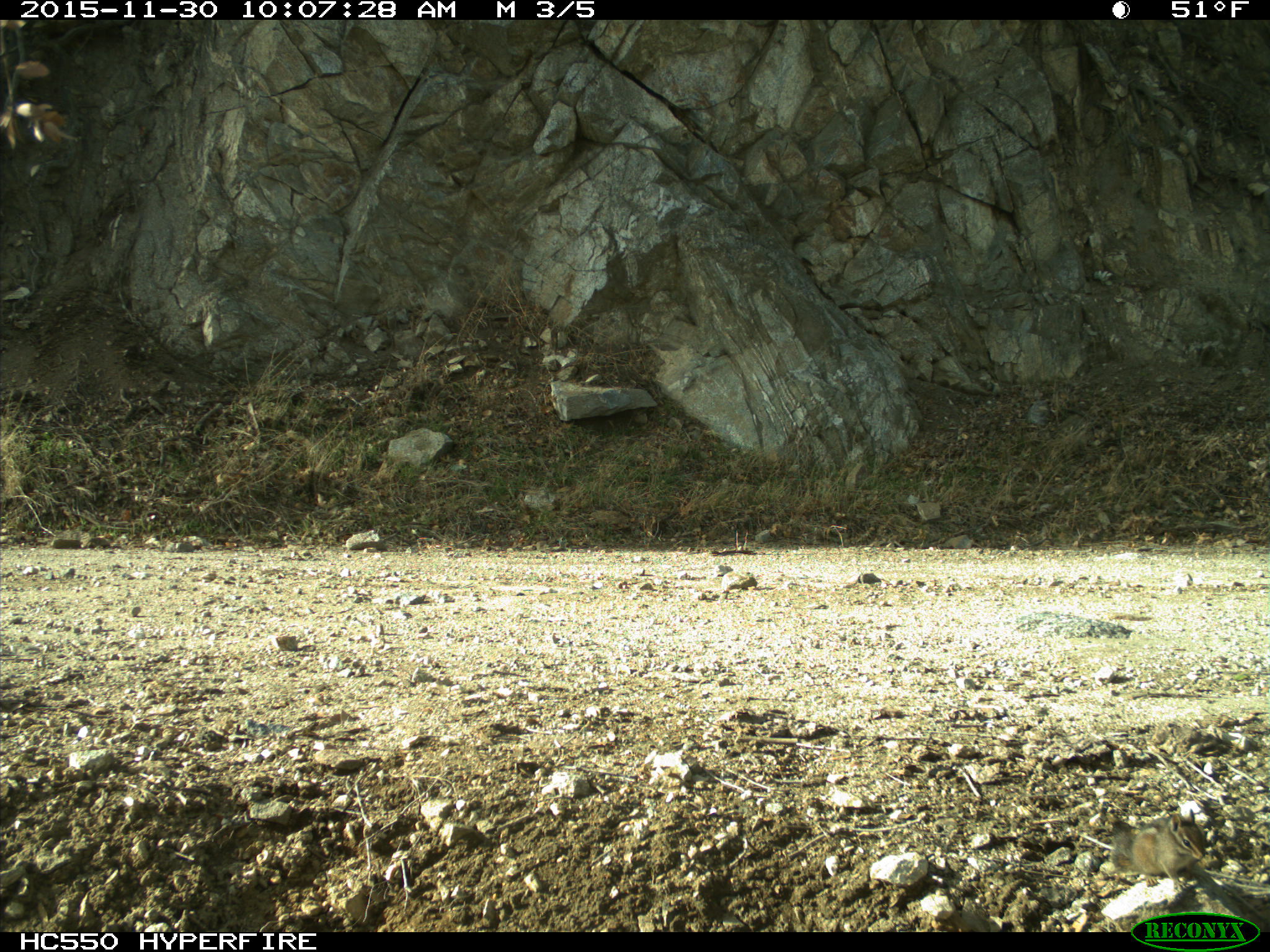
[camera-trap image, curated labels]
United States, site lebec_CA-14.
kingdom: Animalia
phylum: Chordata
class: Mammalia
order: Rodentia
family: Sciuridae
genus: Tamias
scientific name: Tamias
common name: chipmunk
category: unidentified chipmunk